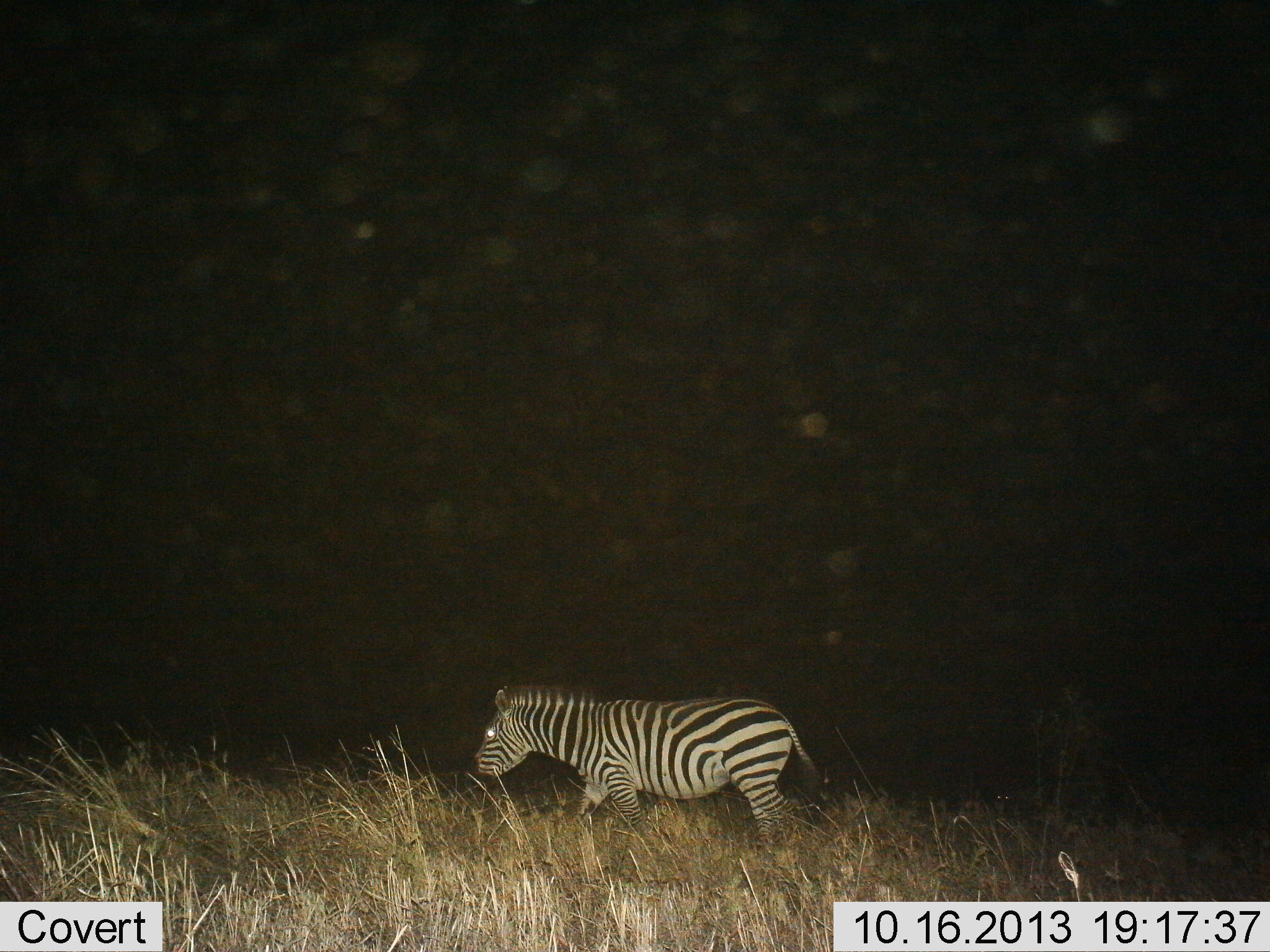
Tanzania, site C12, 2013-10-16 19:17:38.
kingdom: Animalia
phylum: Chordata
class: Mammalia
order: Perissodactyla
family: Equidae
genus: Equus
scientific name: Equus quagga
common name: plains zebra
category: zebra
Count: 1.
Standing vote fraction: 26%.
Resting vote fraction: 0%.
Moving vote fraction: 79%.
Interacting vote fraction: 0%.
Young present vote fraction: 0%.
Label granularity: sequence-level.